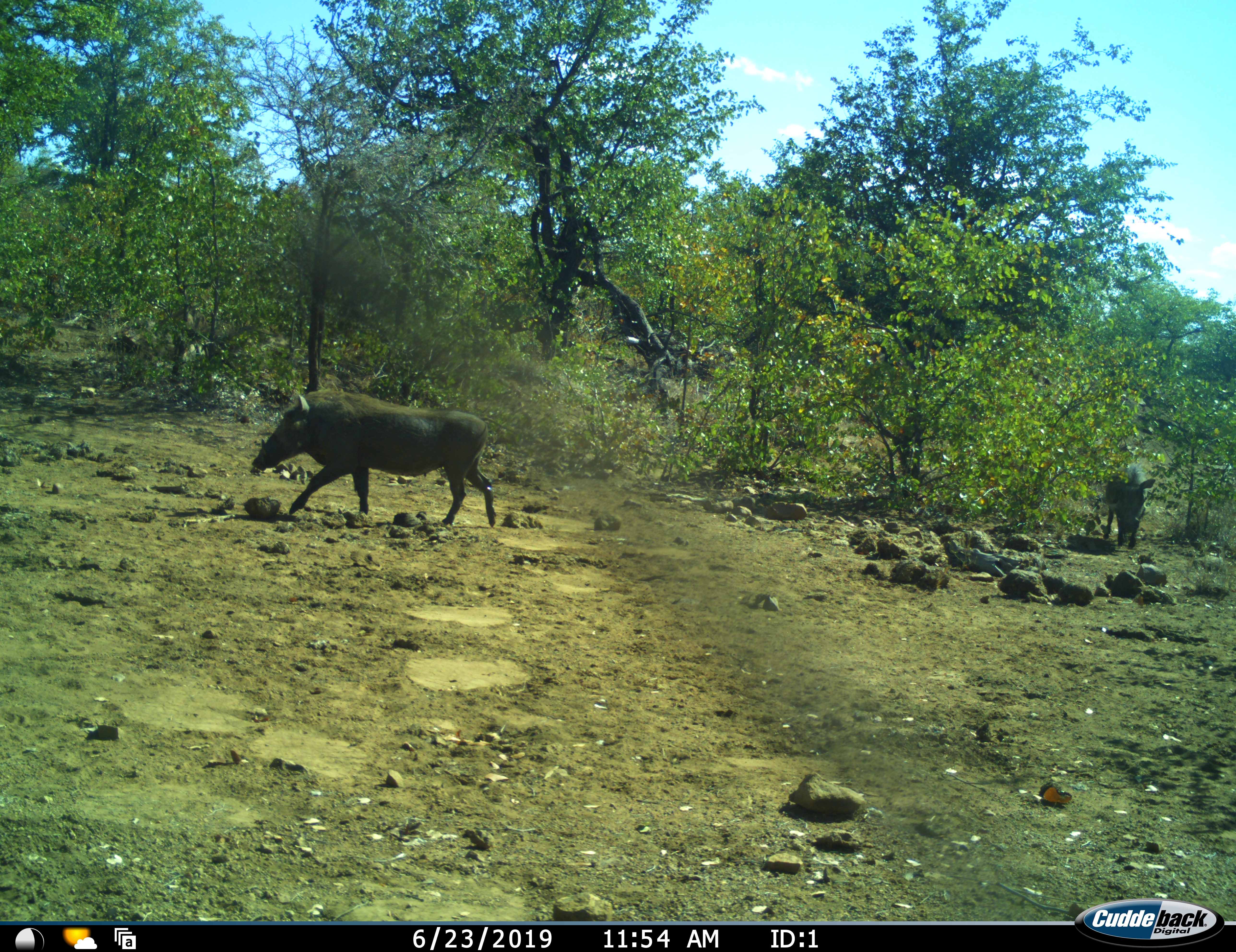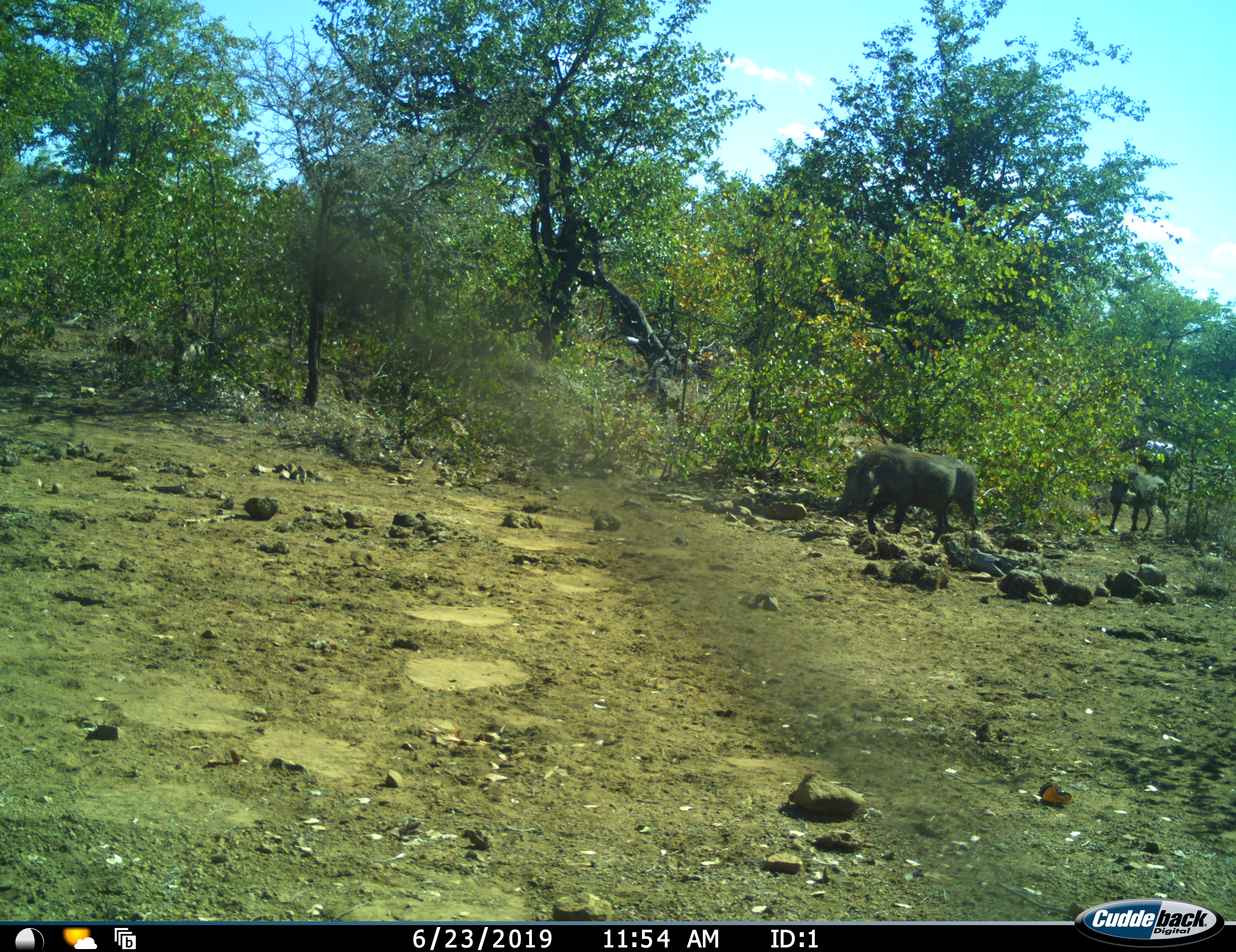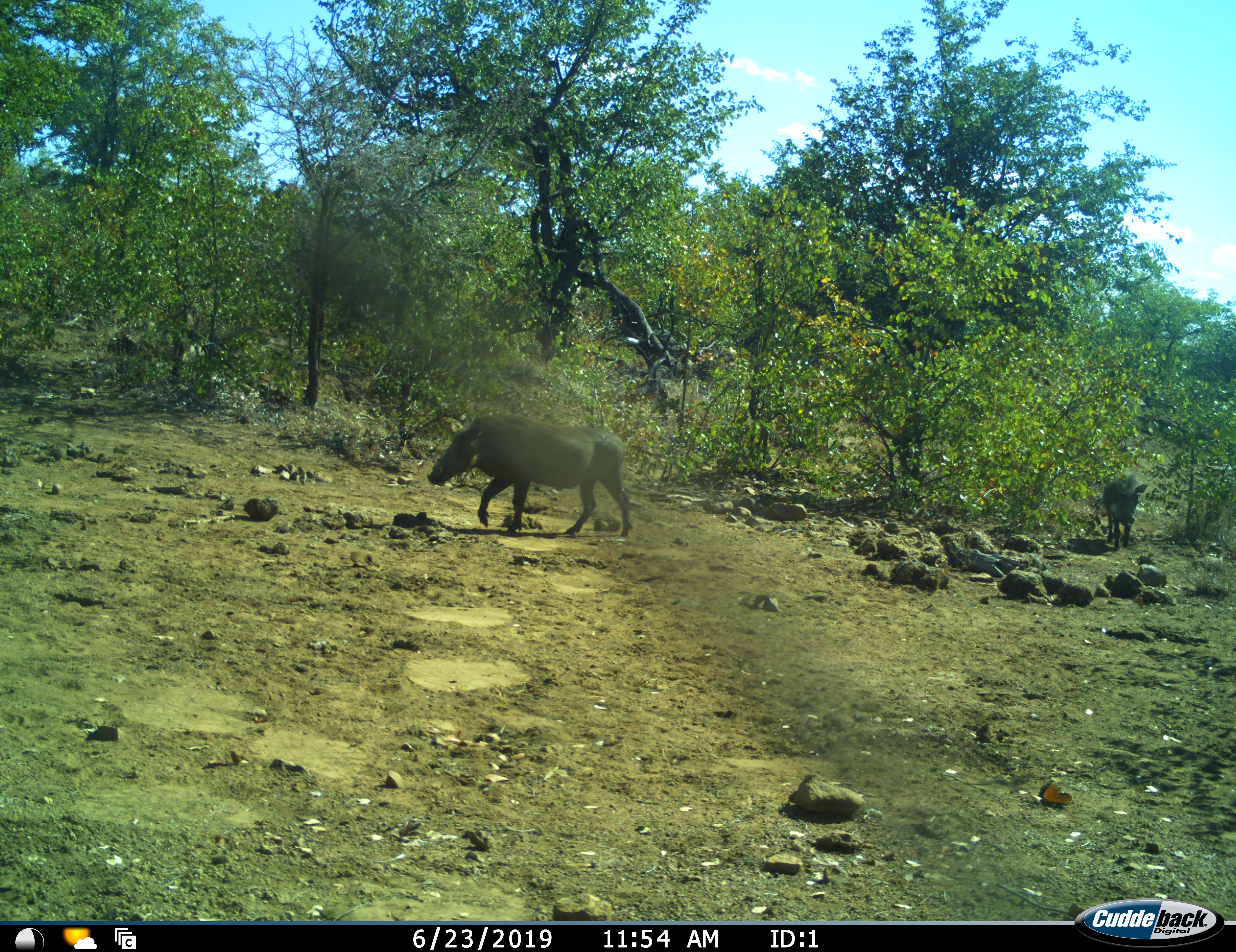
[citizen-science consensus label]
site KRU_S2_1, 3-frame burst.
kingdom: Animalia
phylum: Chordata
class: Mammalia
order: Artiodactyla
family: Suidae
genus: Phacochoerus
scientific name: Phacochoerus africanus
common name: warthog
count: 3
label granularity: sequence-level